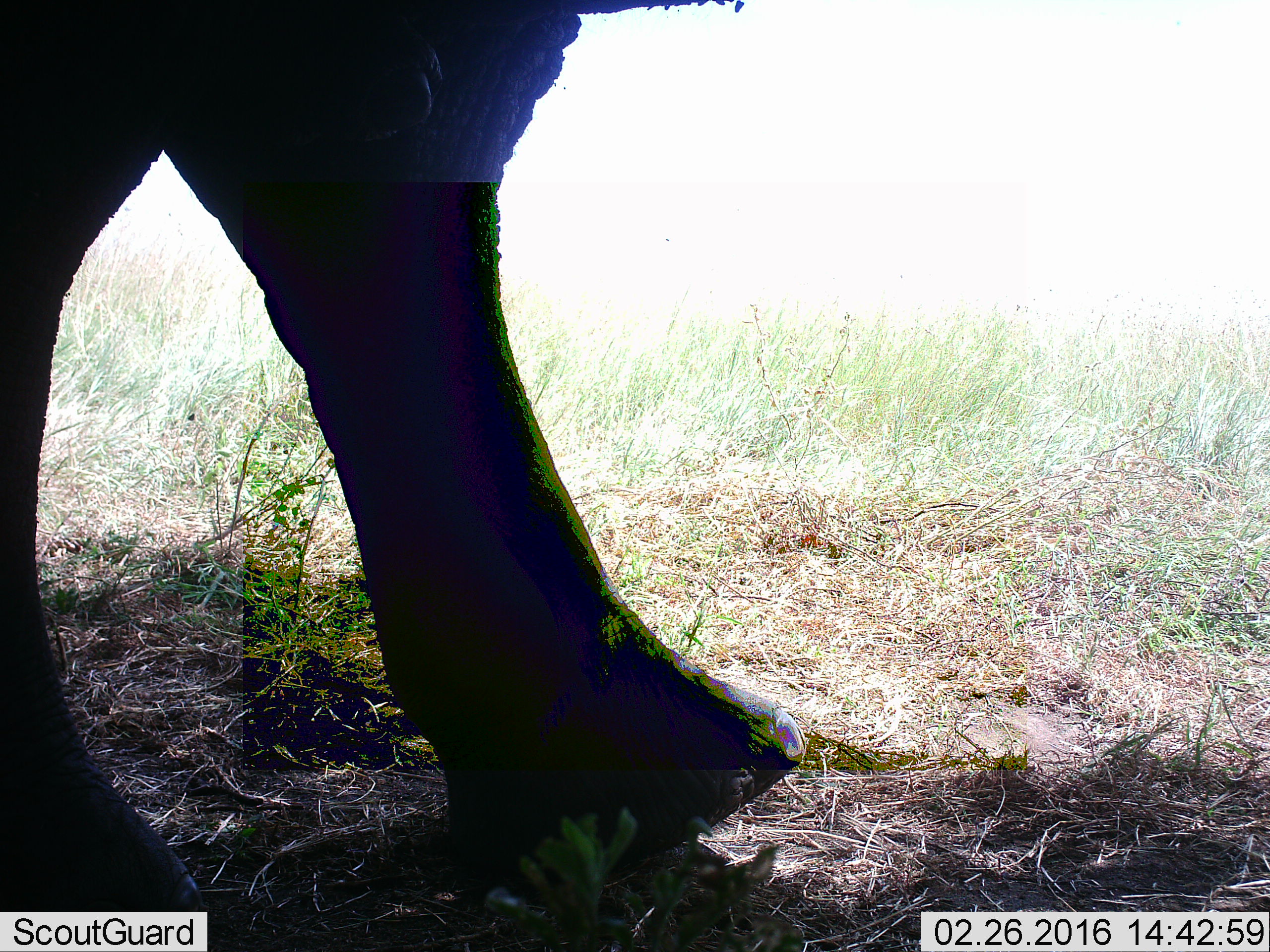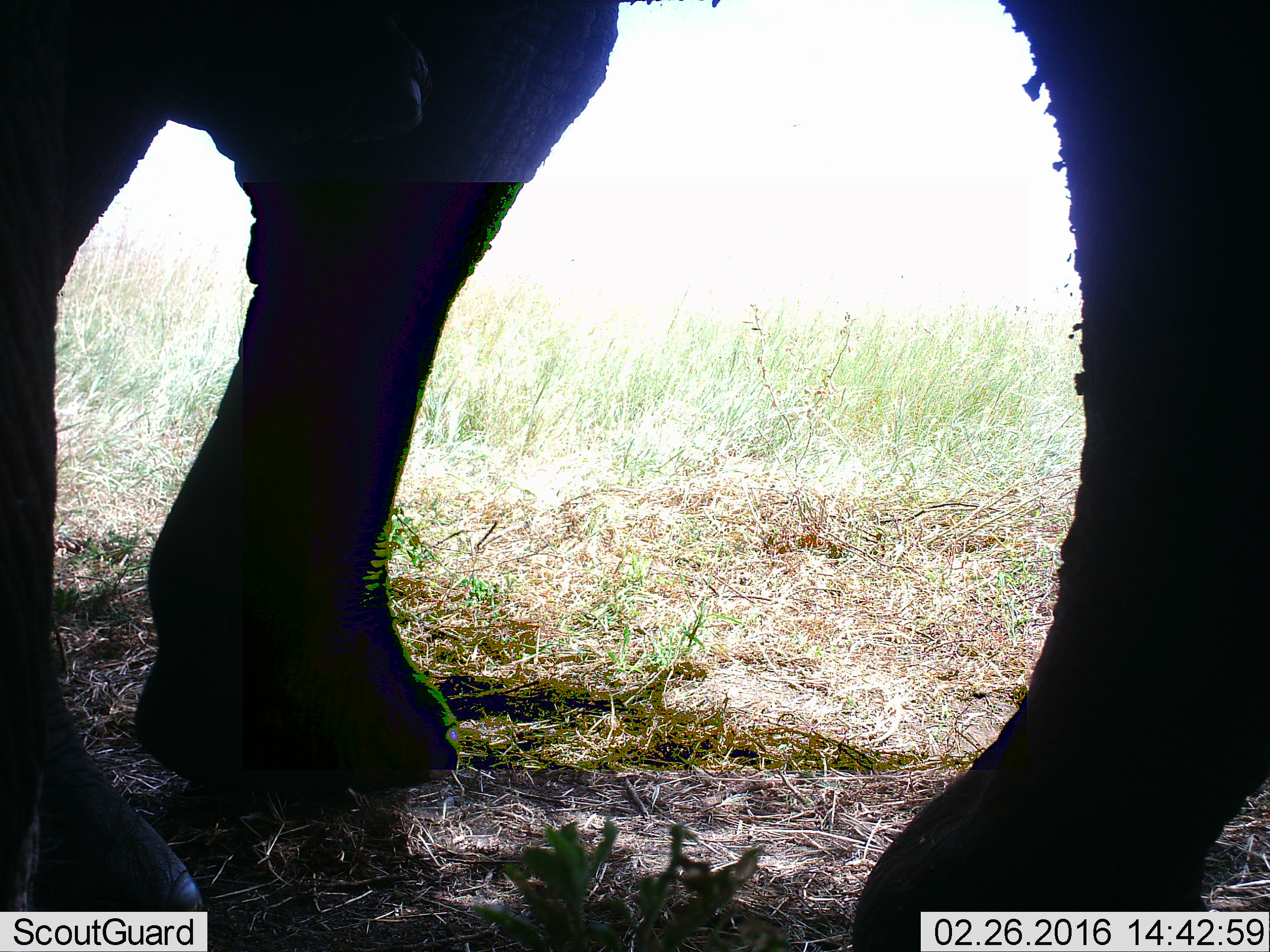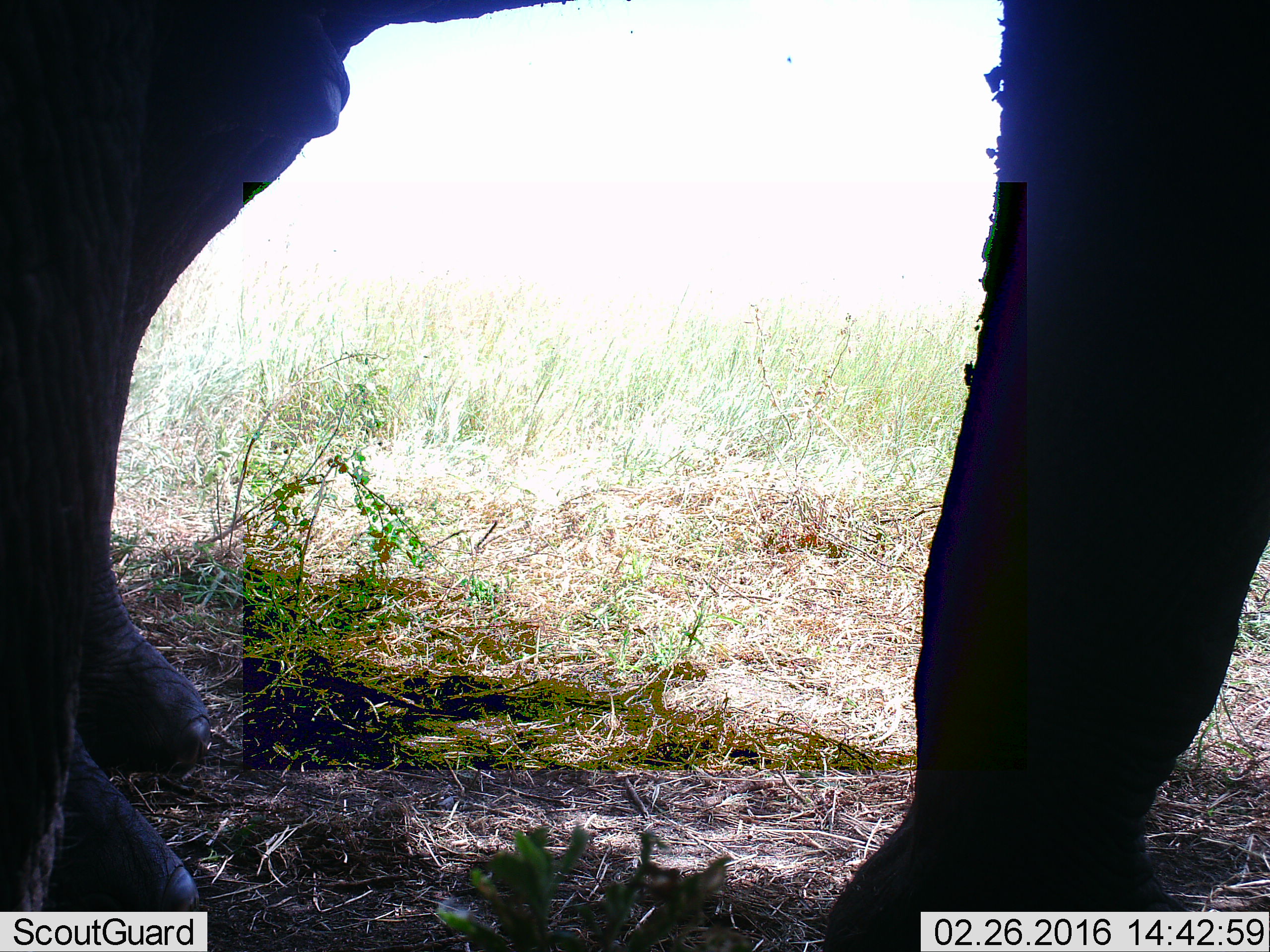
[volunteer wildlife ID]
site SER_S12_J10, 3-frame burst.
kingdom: Animalia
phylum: Chordata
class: Mammalia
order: Proboscidea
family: Elephantidae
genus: Loxodonta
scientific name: Loxodonta africana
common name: african bush elephant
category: elephant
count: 1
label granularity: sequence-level